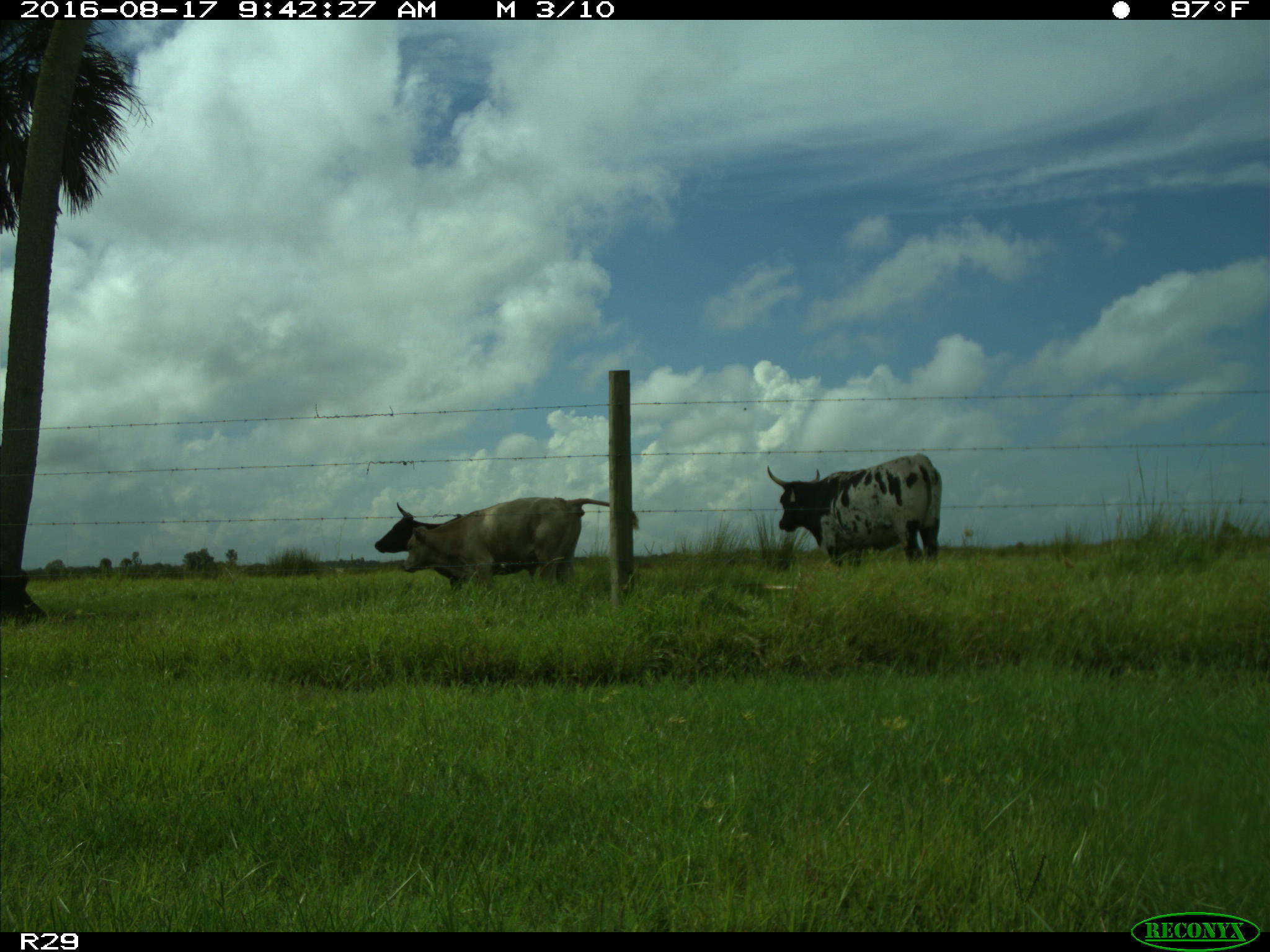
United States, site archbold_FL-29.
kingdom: Animalia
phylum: Chordata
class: Mammalia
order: Artiodactyla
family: Bovidae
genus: Bos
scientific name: Bos taurus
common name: domestic cow